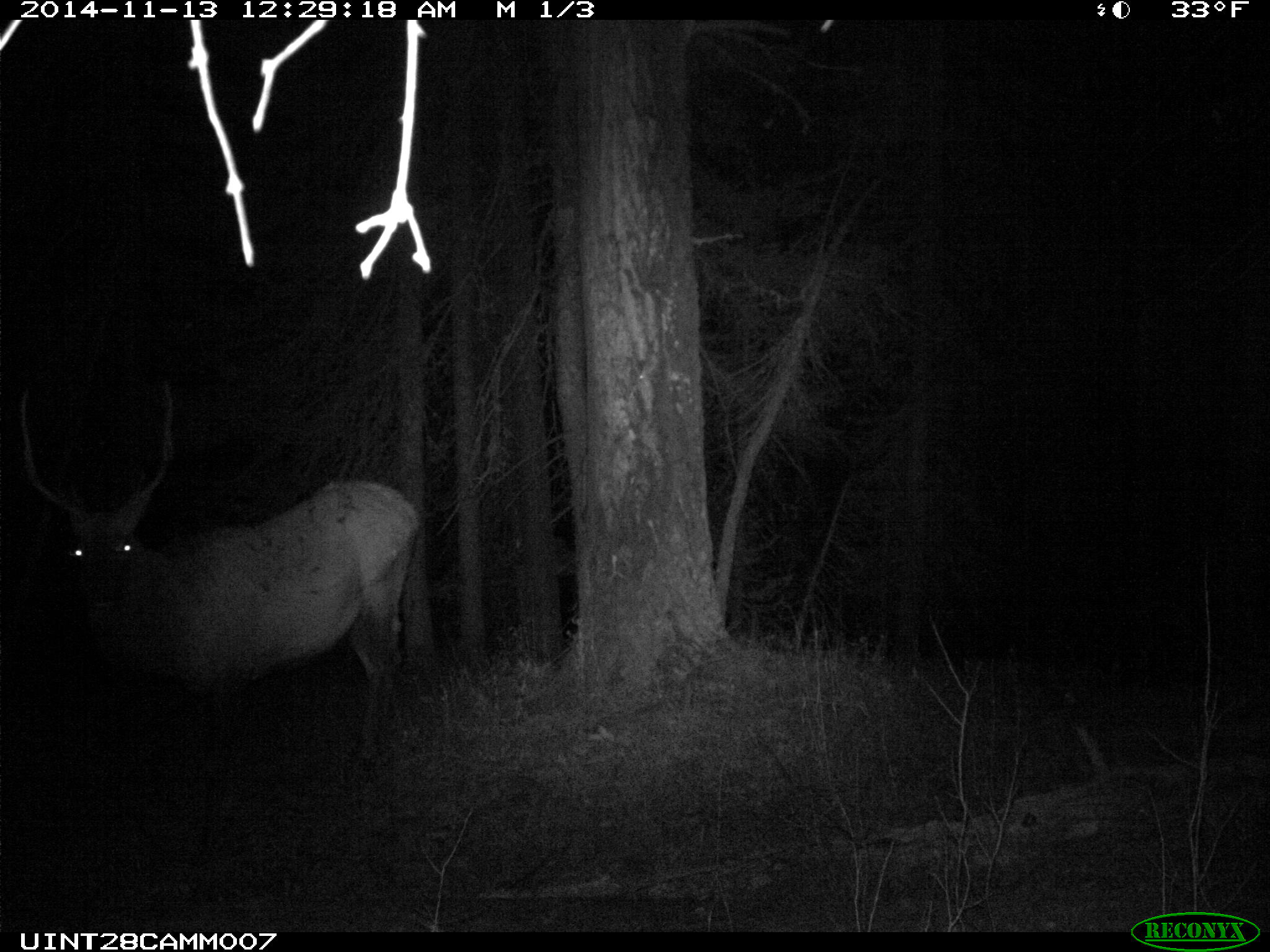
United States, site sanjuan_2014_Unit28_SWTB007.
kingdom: Animalia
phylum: Chordata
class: Mammalia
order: Artiodactyla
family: Cervidae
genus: Cervus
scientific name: Cervus elaphus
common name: red deer